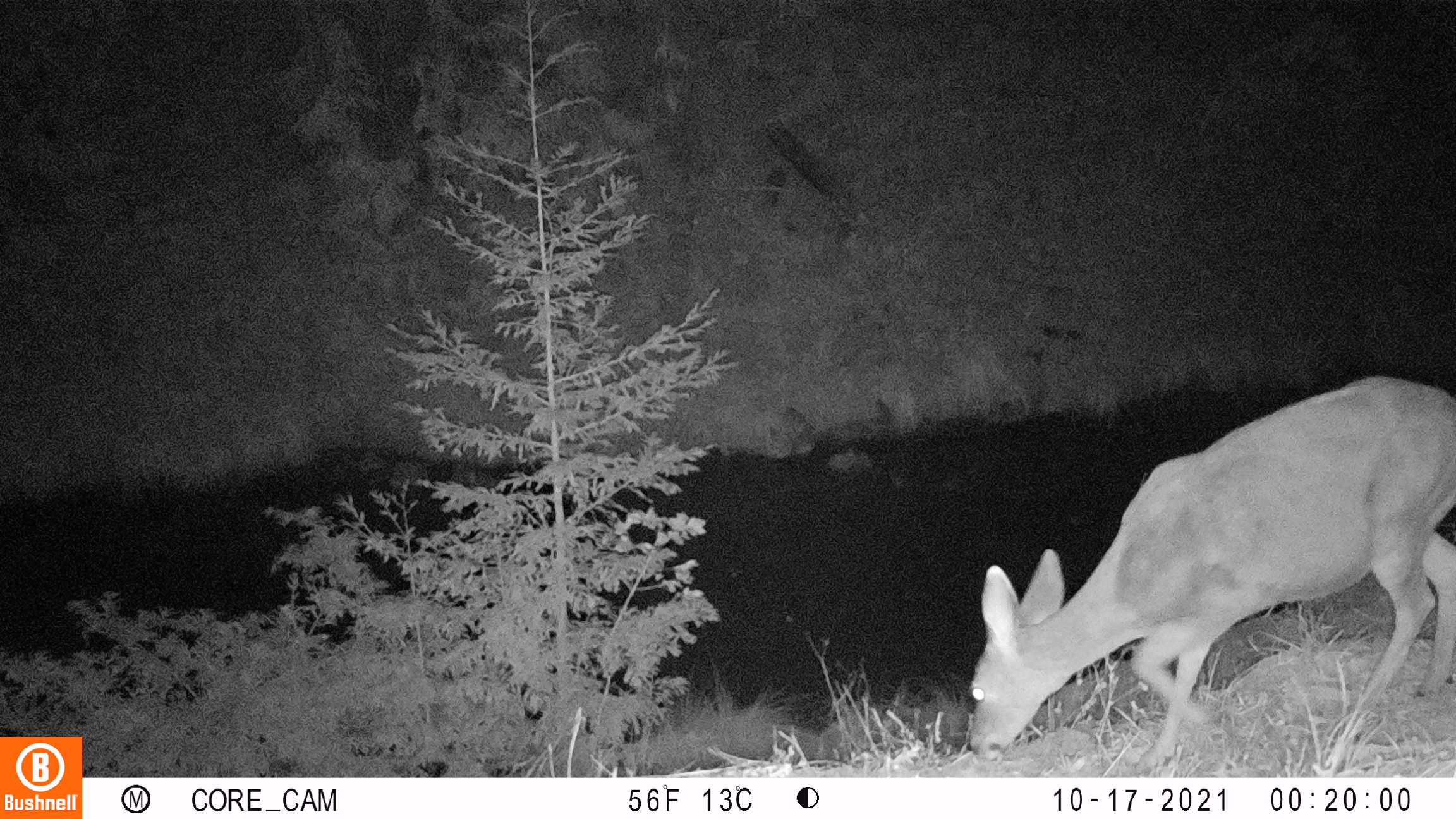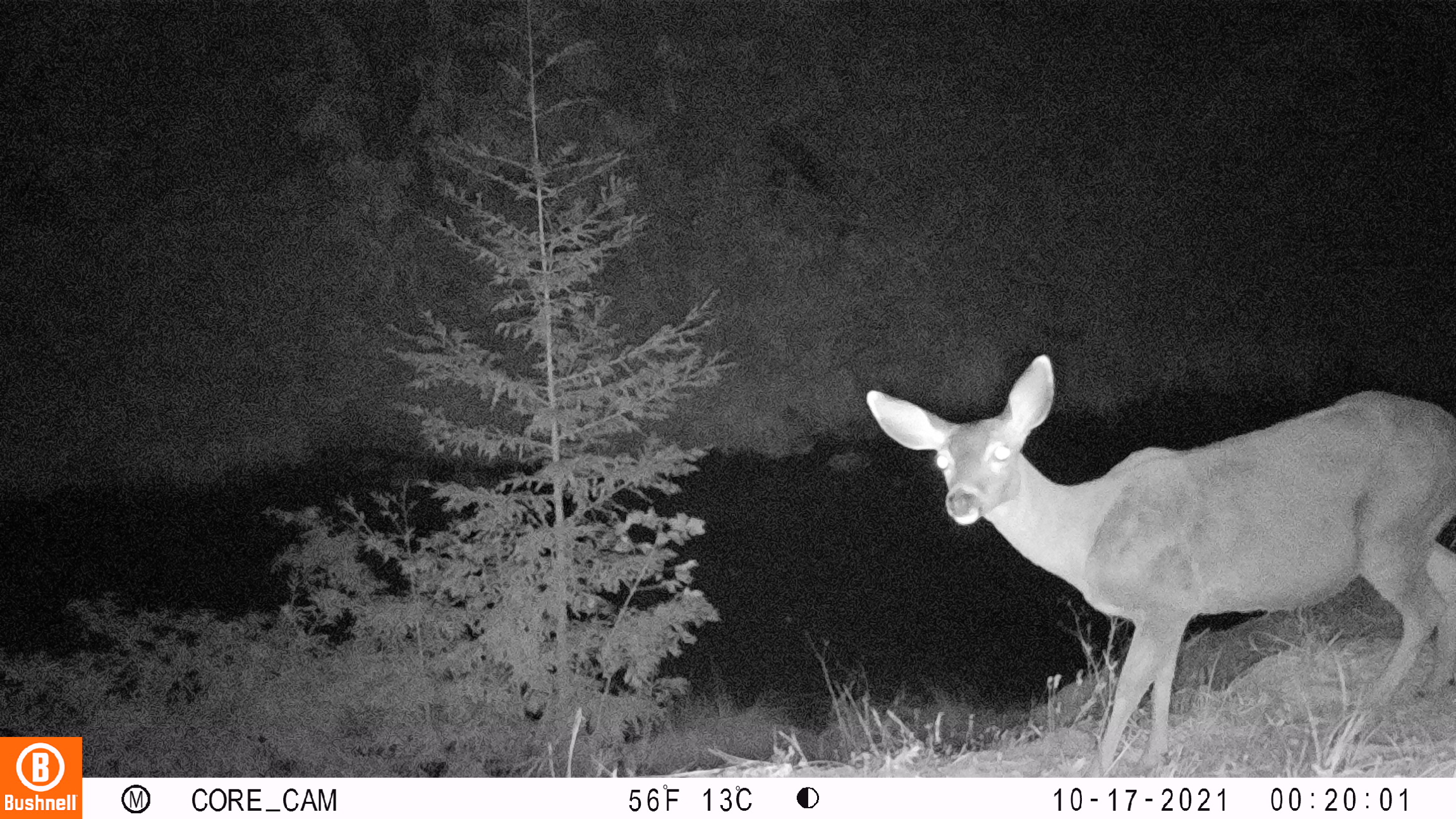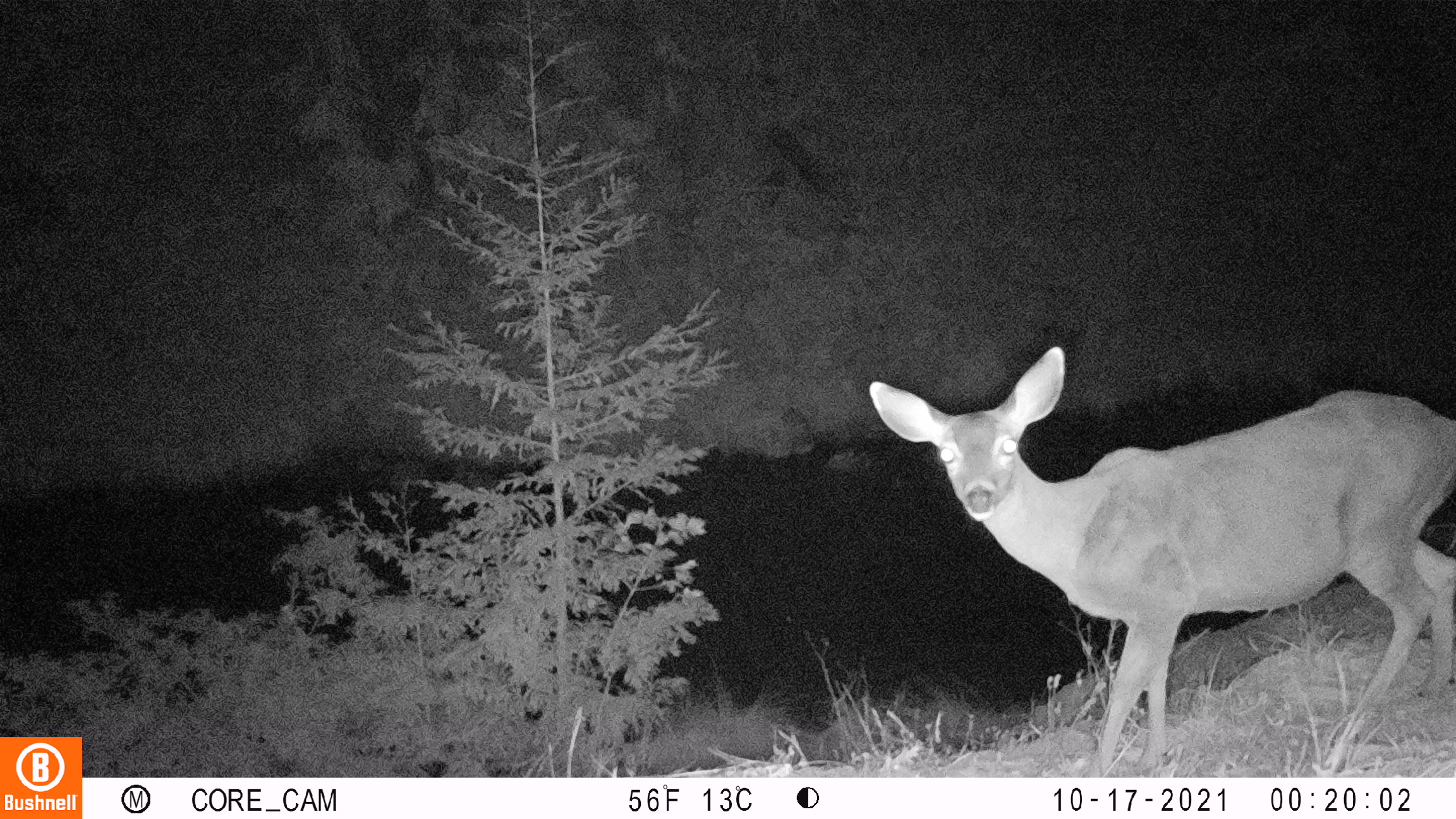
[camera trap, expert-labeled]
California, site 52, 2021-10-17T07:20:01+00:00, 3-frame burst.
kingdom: Animalia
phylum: Chordata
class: Mammalia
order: Artiodactyla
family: Cervidae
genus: Odocoileus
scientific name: Odocoileus hemionus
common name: mule deer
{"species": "mule deer (Odocoileus hemionus)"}